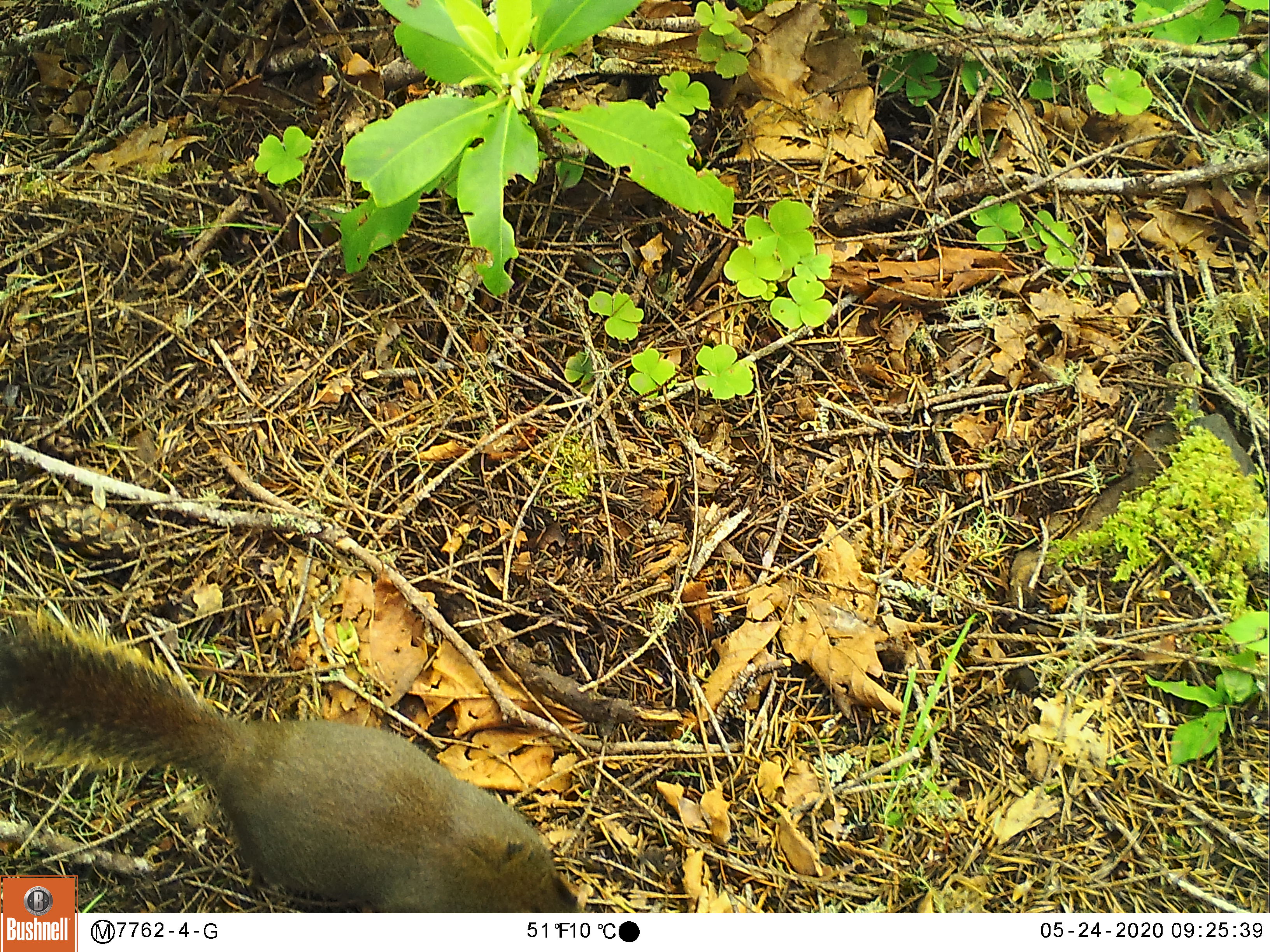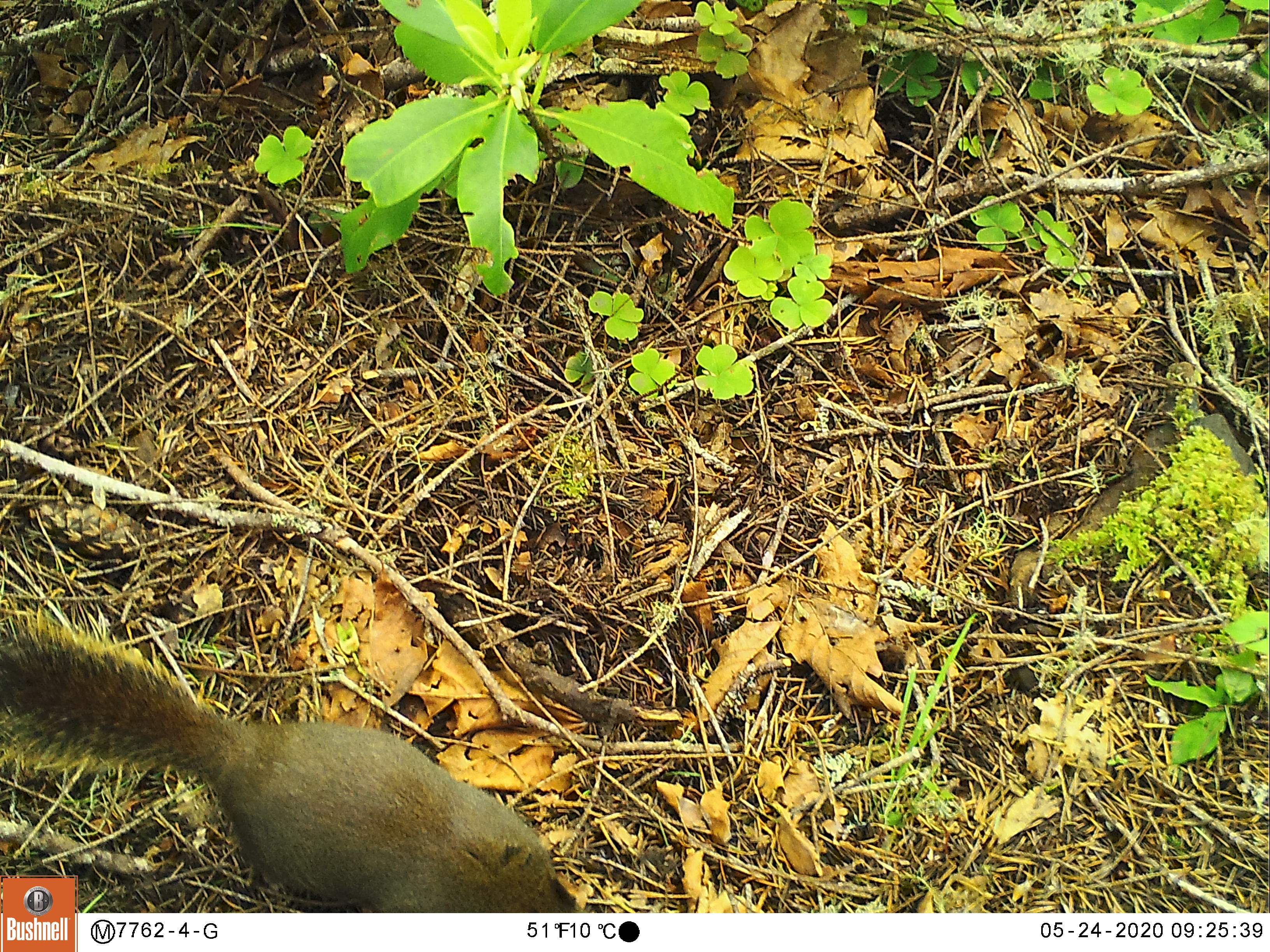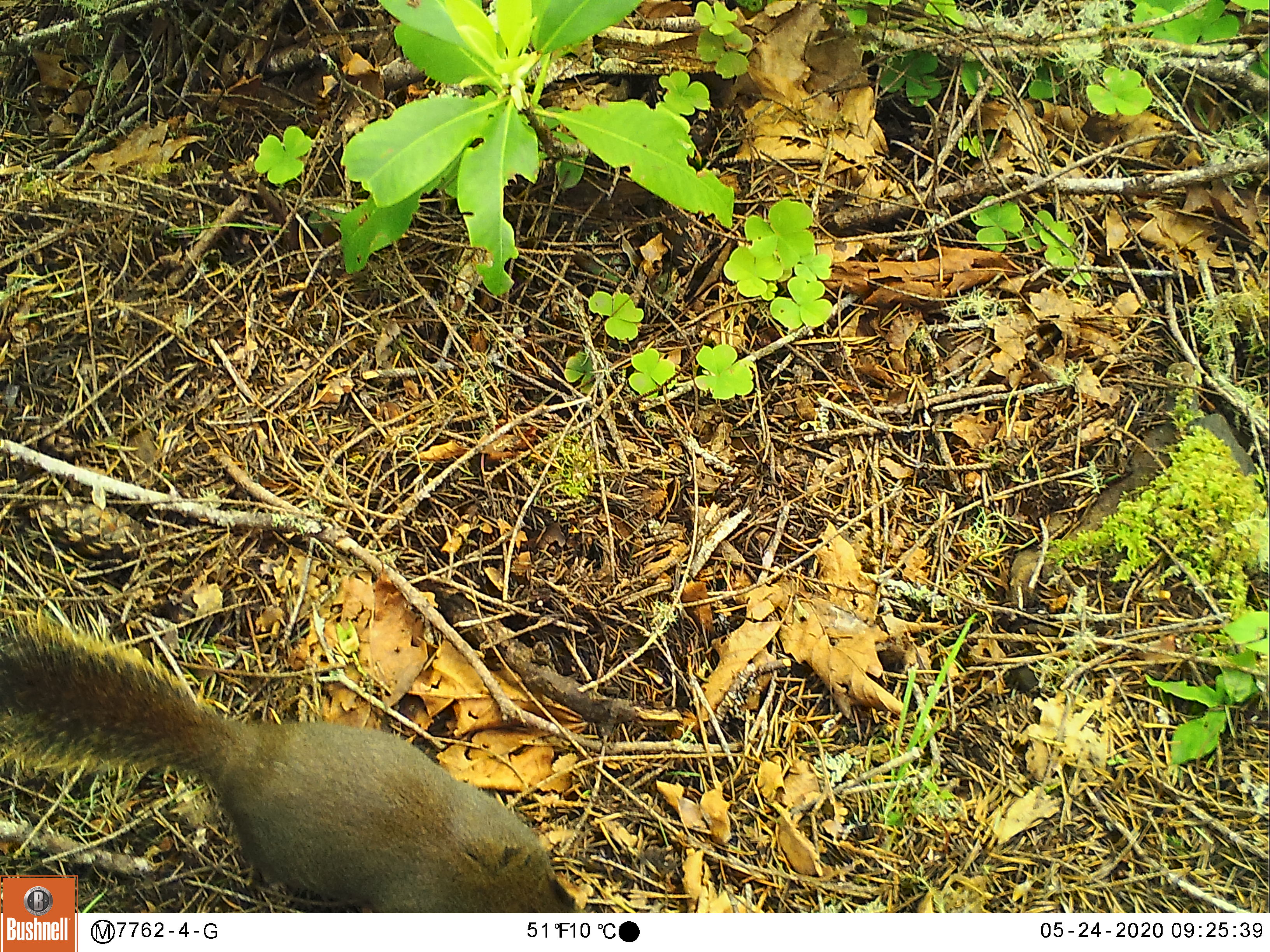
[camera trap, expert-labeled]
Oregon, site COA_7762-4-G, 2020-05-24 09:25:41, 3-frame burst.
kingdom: Animalia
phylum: Chordata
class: Mammalia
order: Rodentia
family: Sciuridae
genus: Tamiasciurus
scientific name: Tamiasciurus douglasii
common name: douglas squirrel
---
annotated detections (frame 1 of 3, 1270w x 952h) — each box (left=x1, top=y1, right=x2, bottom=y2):
douglas squirrel: (left=8, top=622, right=558, bottom=872)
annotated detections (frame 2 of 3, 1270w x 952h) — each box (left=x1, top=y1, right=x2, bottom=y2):
douglas squirrel: (left=79, top=648, right=570, bottom=908)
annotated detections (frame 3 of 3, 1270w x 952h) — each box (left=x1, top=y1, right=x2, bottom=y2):
douglas squirrel: (left=79, top=662, right=573, bottom=908)